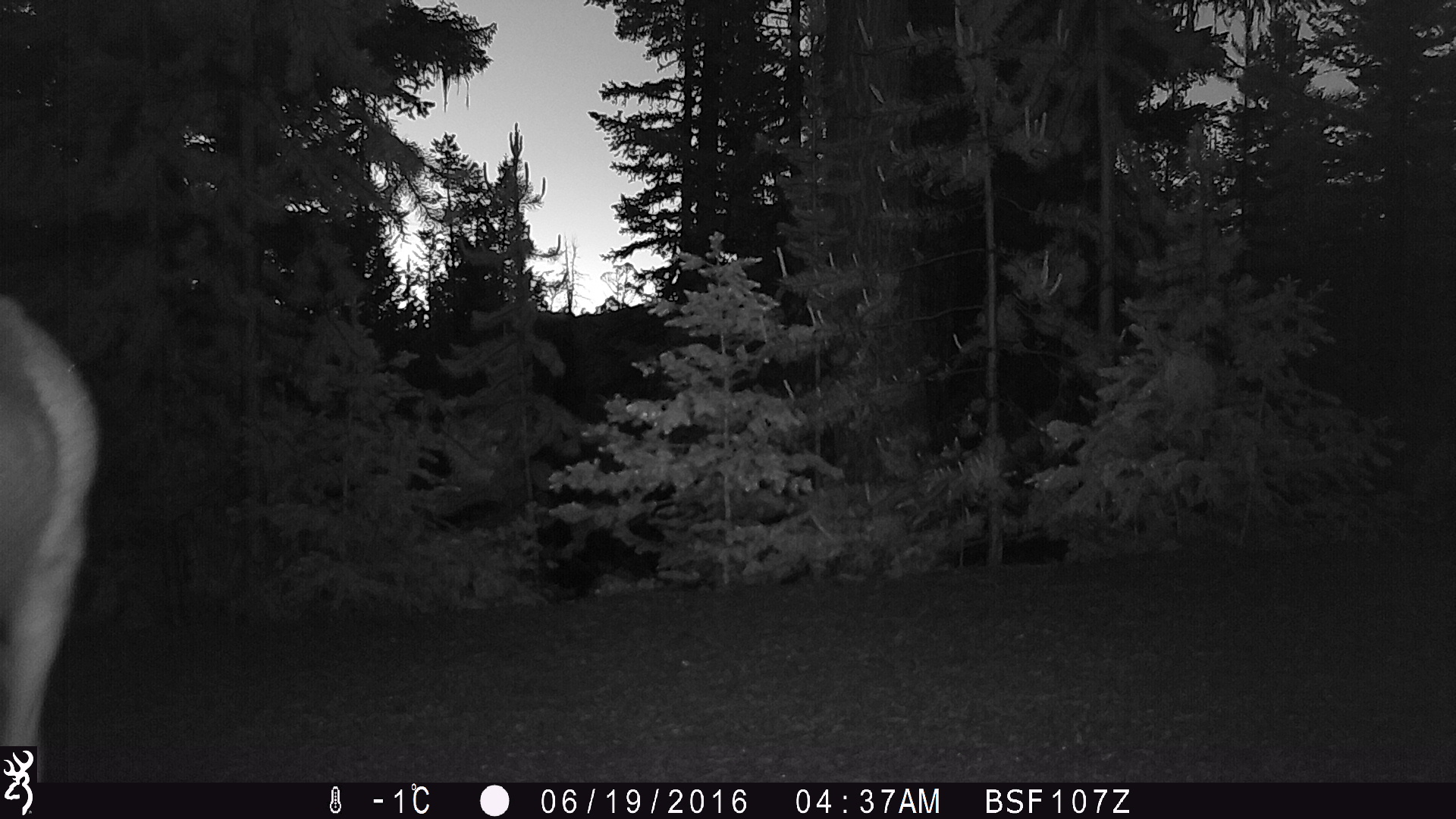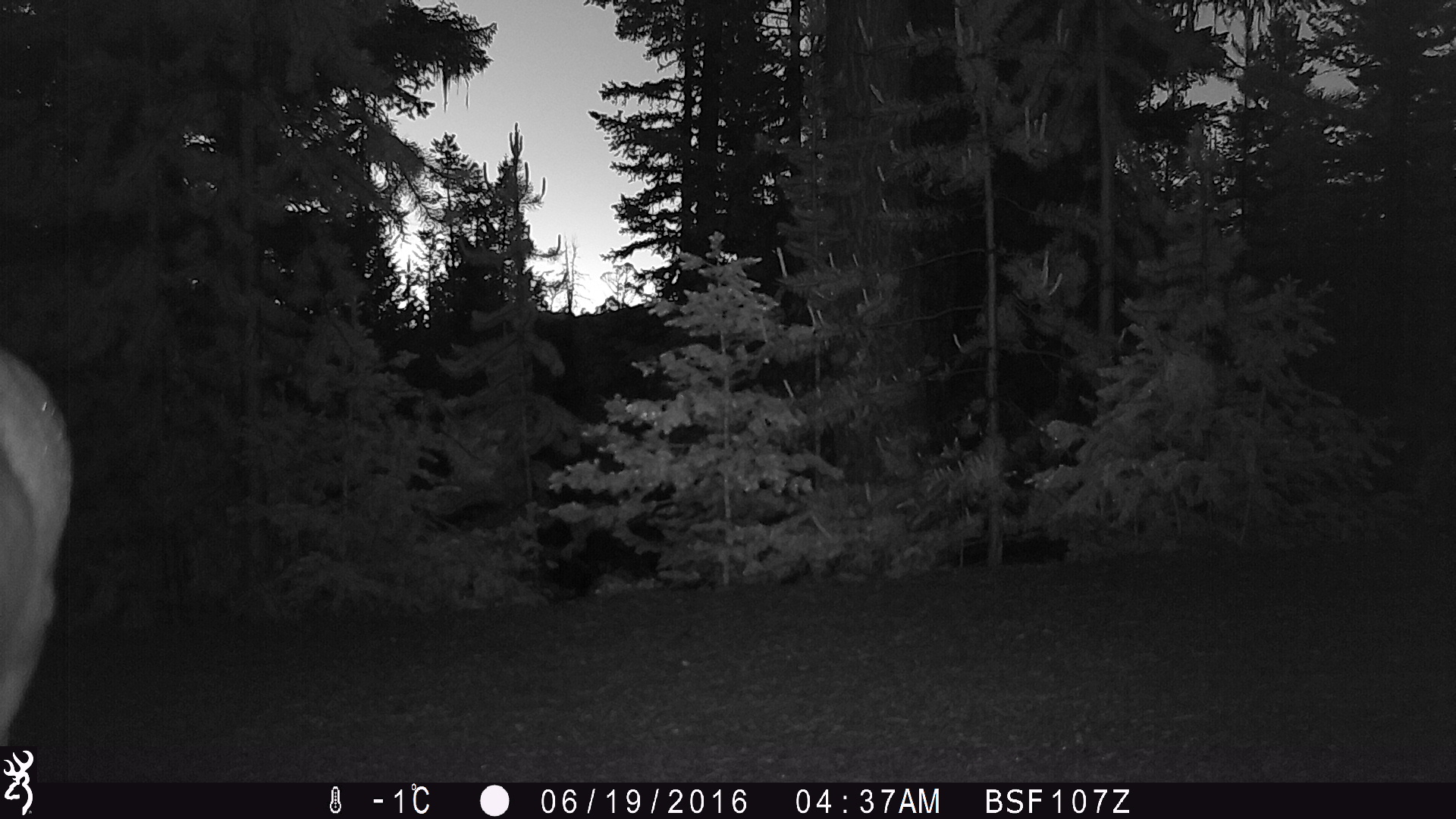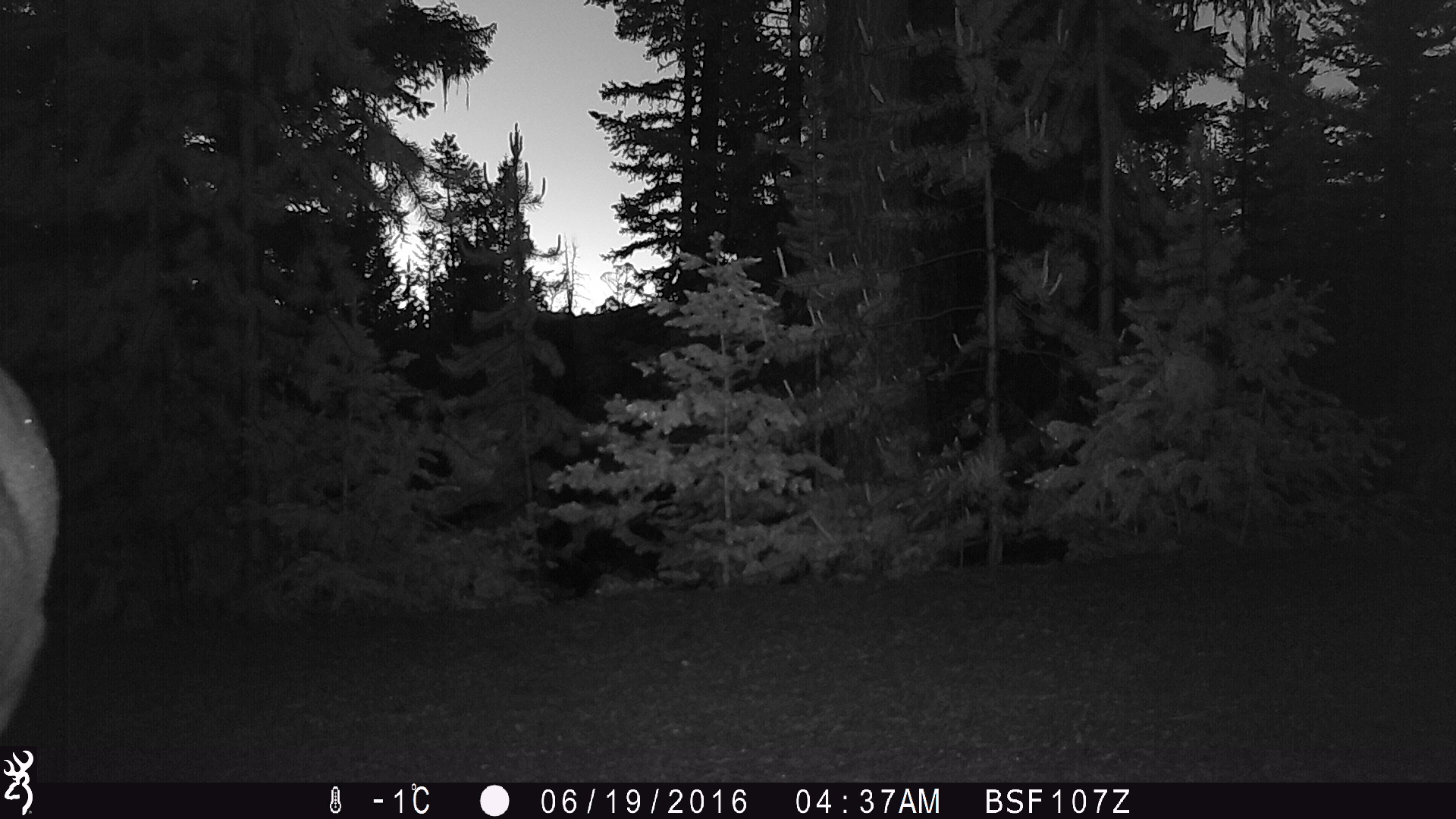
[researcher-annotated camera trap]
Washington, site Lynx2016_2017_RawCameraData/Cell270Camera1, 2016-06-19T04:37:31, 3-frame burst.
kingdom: Animalia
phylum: Chordata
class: Mammalia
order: Artiodactyla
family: Cervidae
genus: Odocoileus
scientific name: Odocoileus hemionus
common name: mule deer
Odocoileus hemionus (mule deer). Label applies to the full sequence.